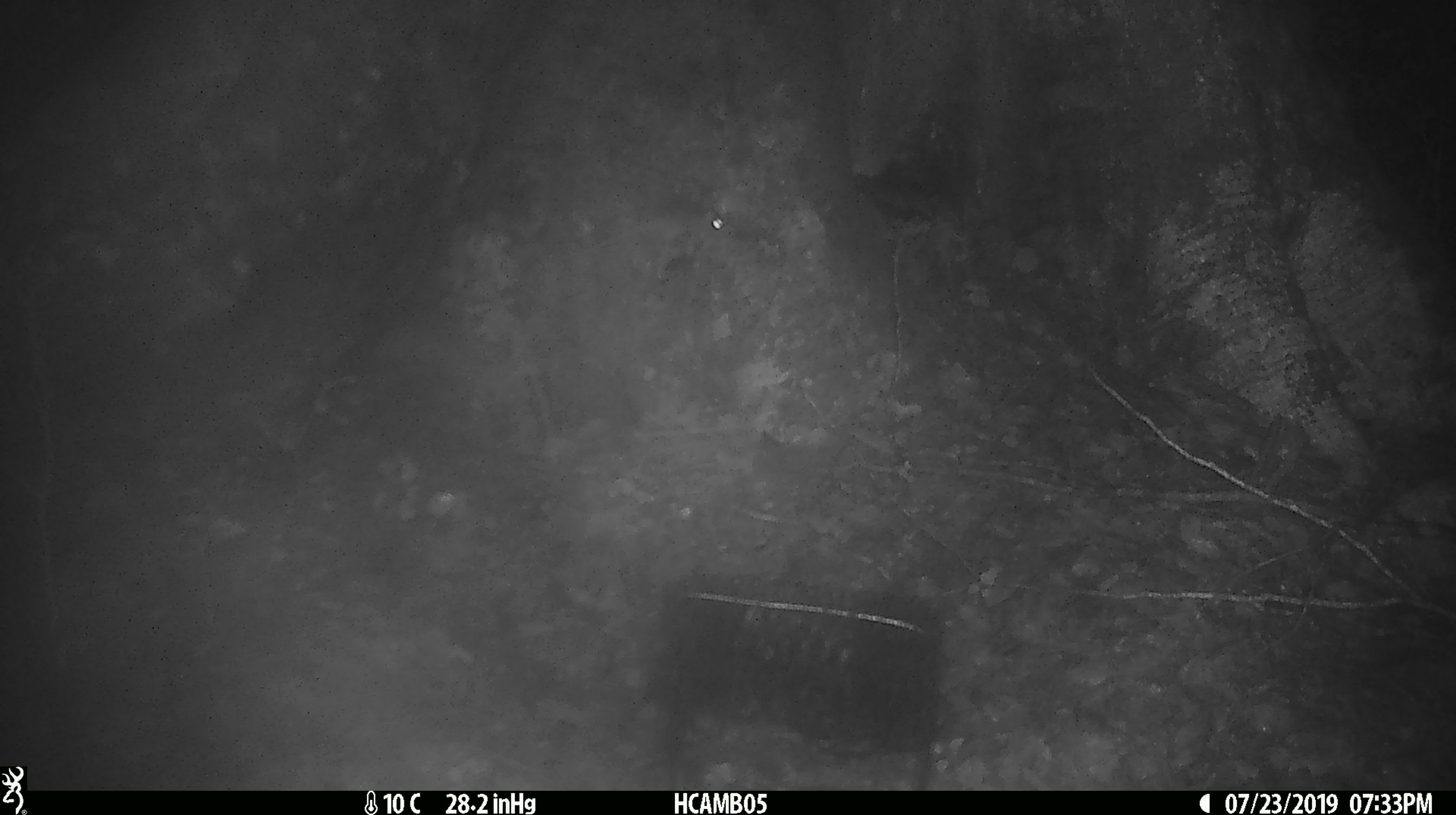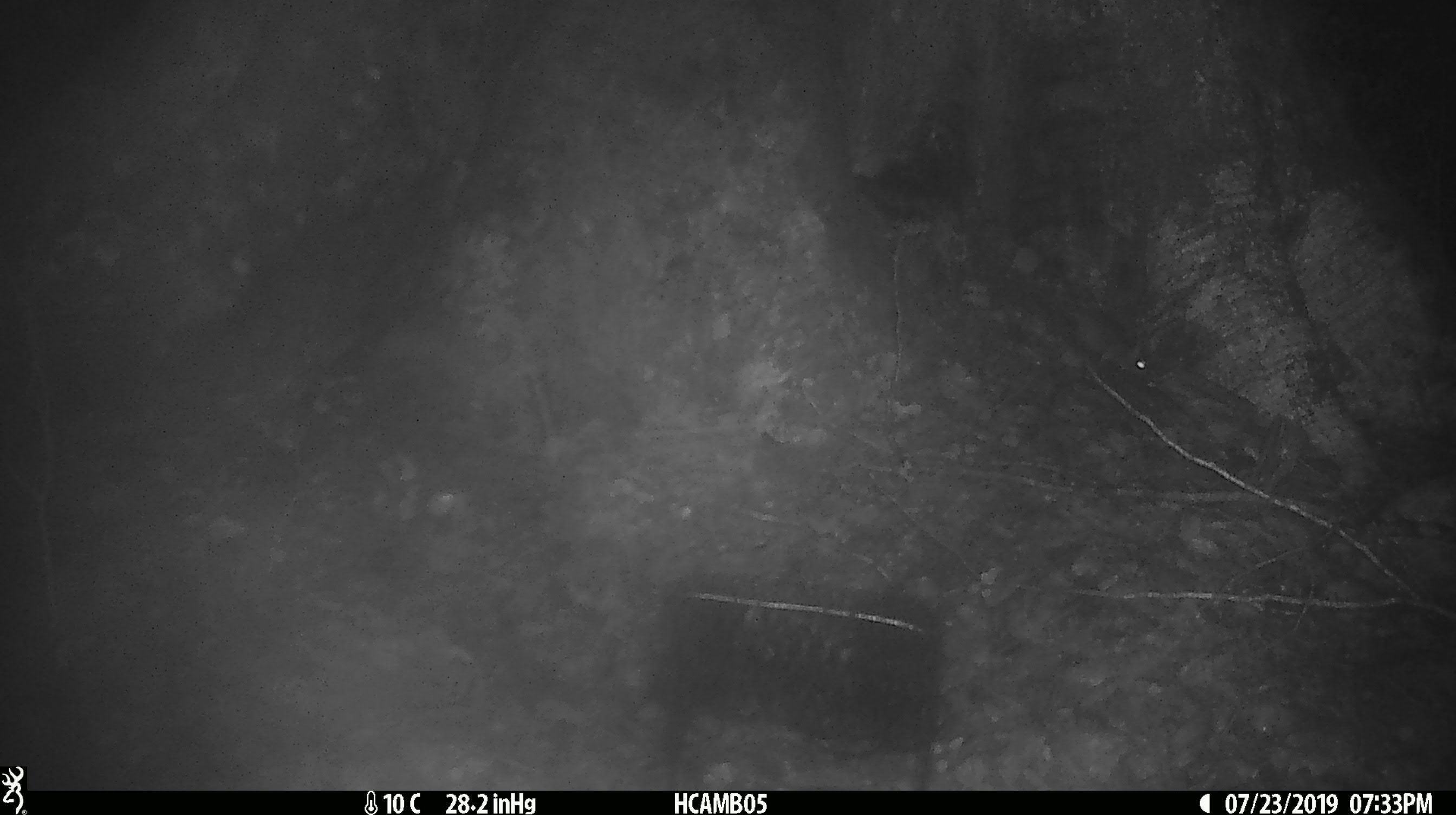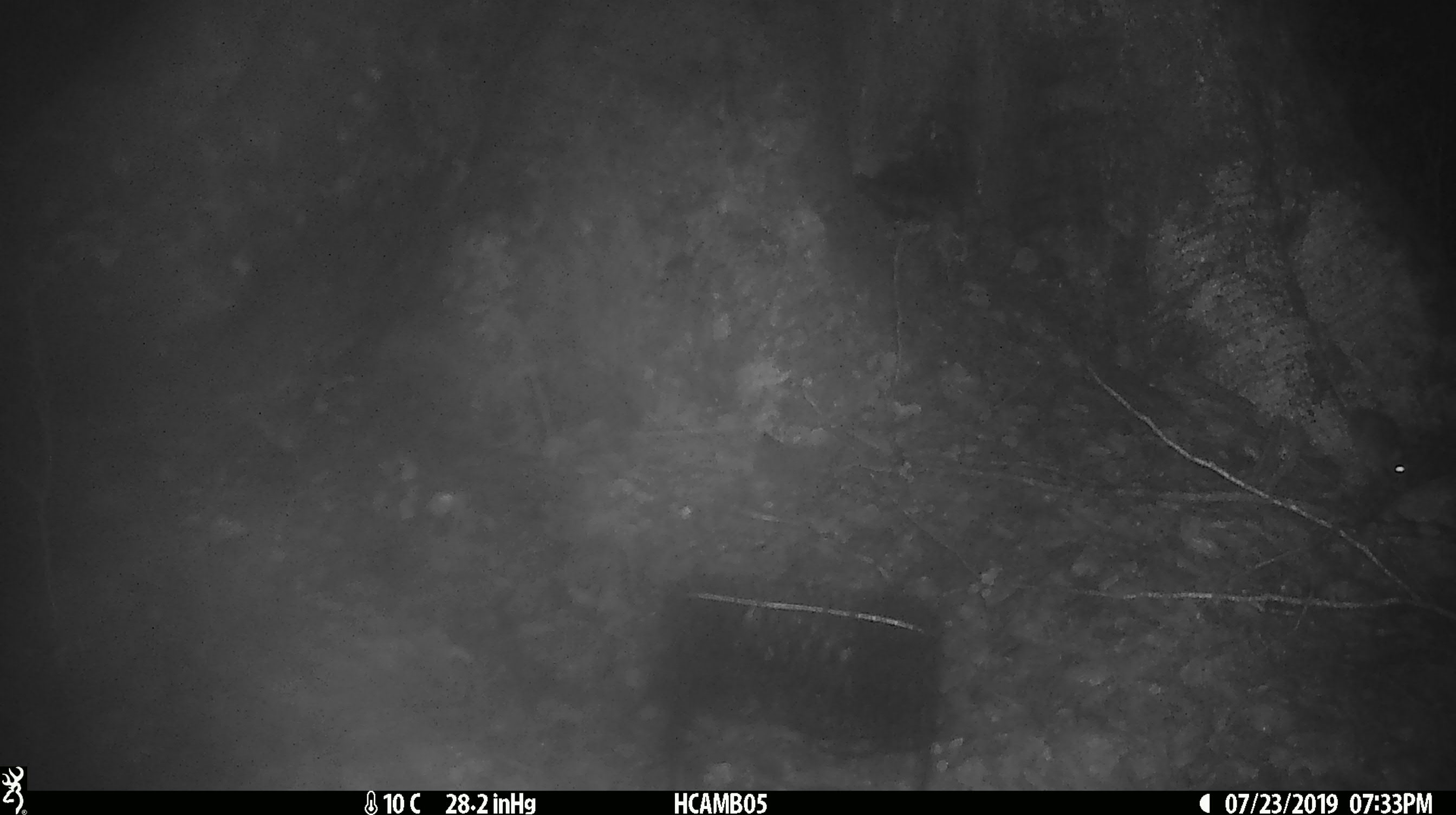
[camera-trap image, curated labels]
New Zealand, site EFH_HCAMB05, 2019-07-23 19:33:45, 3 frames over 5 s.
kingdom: Animalia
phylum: Chordata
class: Mammalia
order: Rodentia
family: Muridae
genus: Mus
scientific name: Mus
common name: mouse